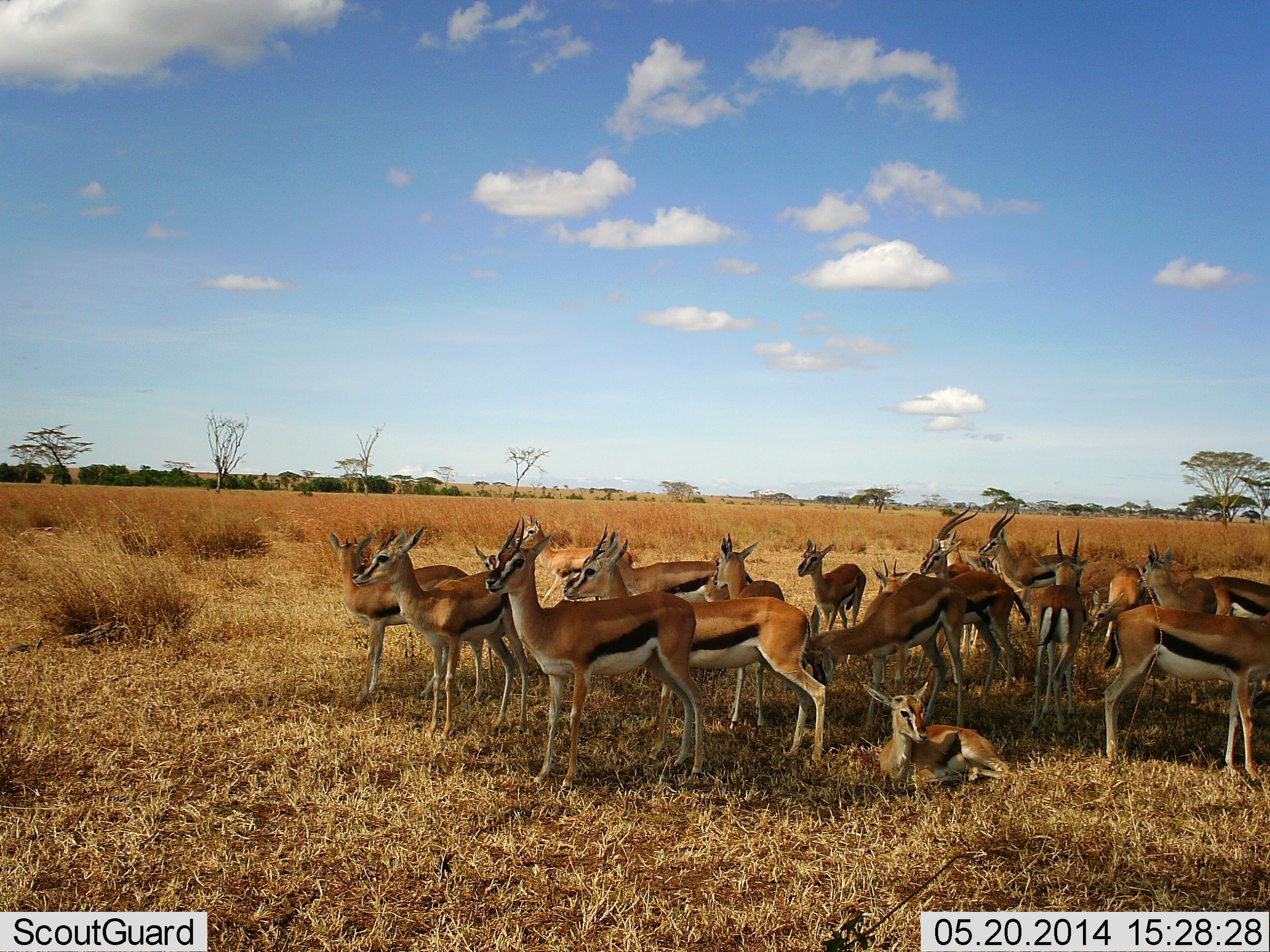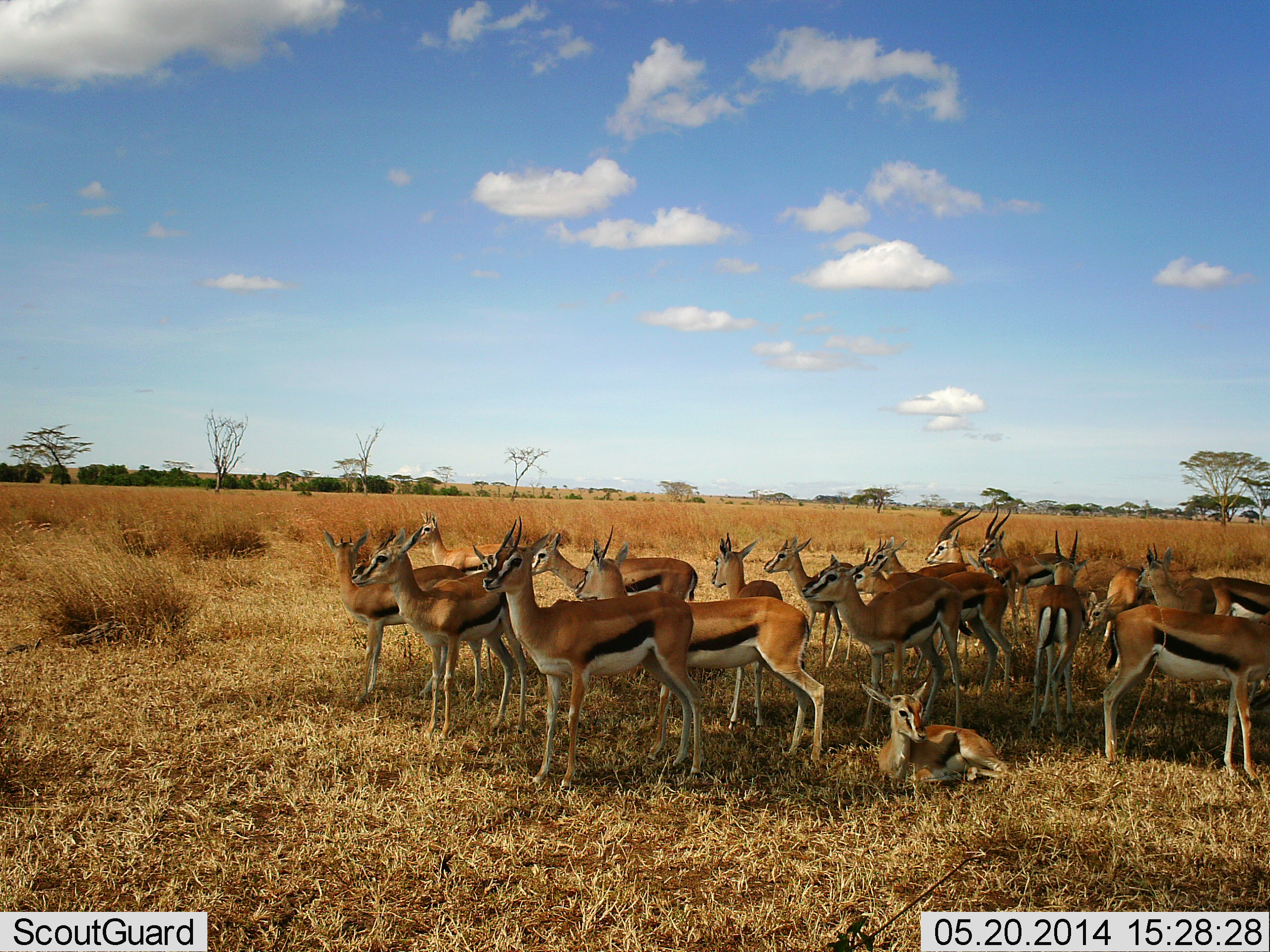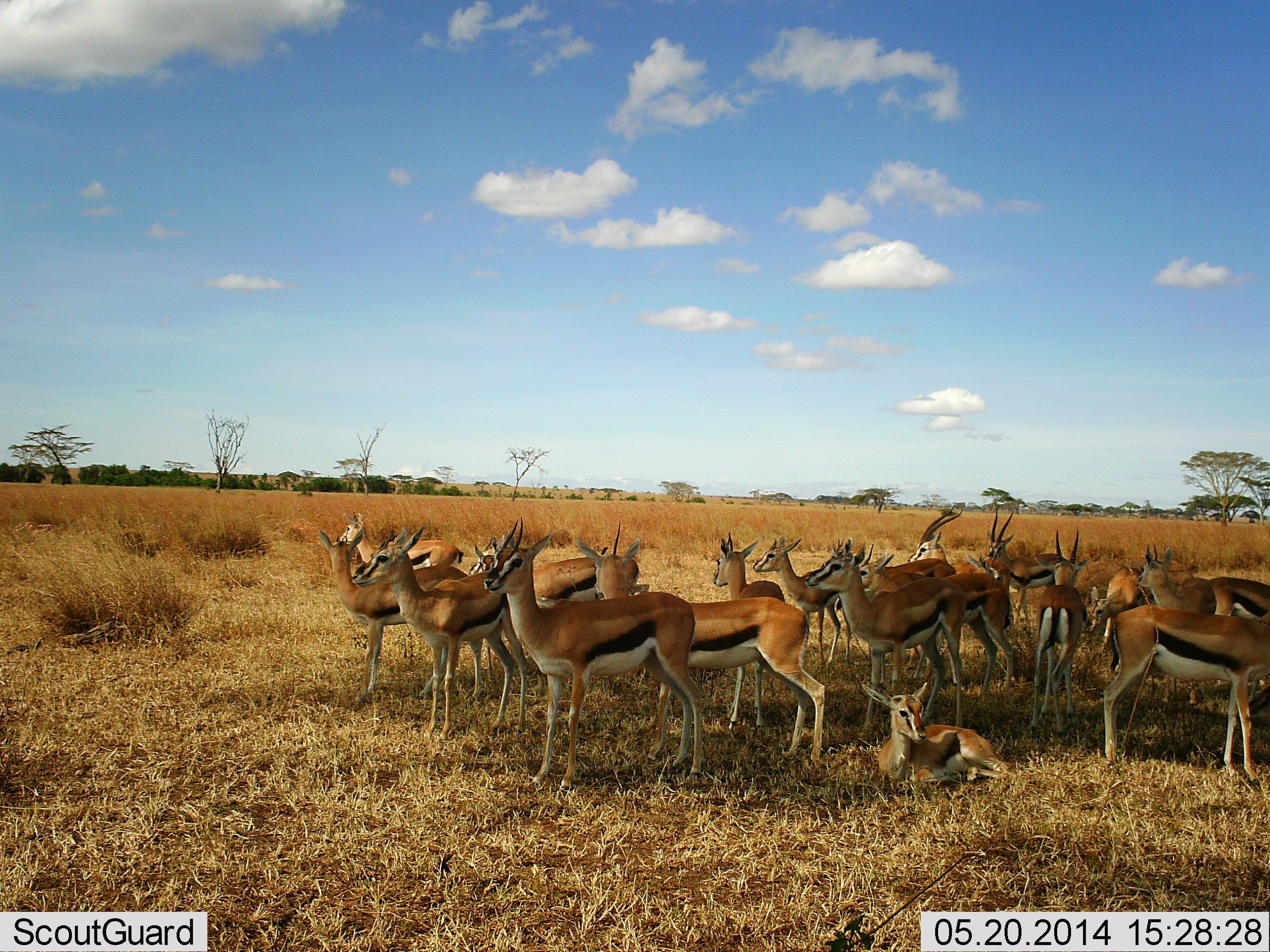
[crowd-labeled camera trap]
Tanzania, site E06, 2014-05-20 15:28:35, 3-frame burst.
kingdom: Animalia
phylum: Chordata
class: Mammalia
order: Artiodactyla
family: Bovidae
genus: Eudorcas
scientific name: Eudorcas thomsonii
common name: thomson's gazelle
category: gazellethomsons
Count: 11-50.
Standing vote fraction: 100%.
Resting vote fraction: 70%.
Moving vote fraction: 20%.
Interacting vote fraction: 10%.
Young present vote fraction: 10%.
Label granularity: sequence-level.